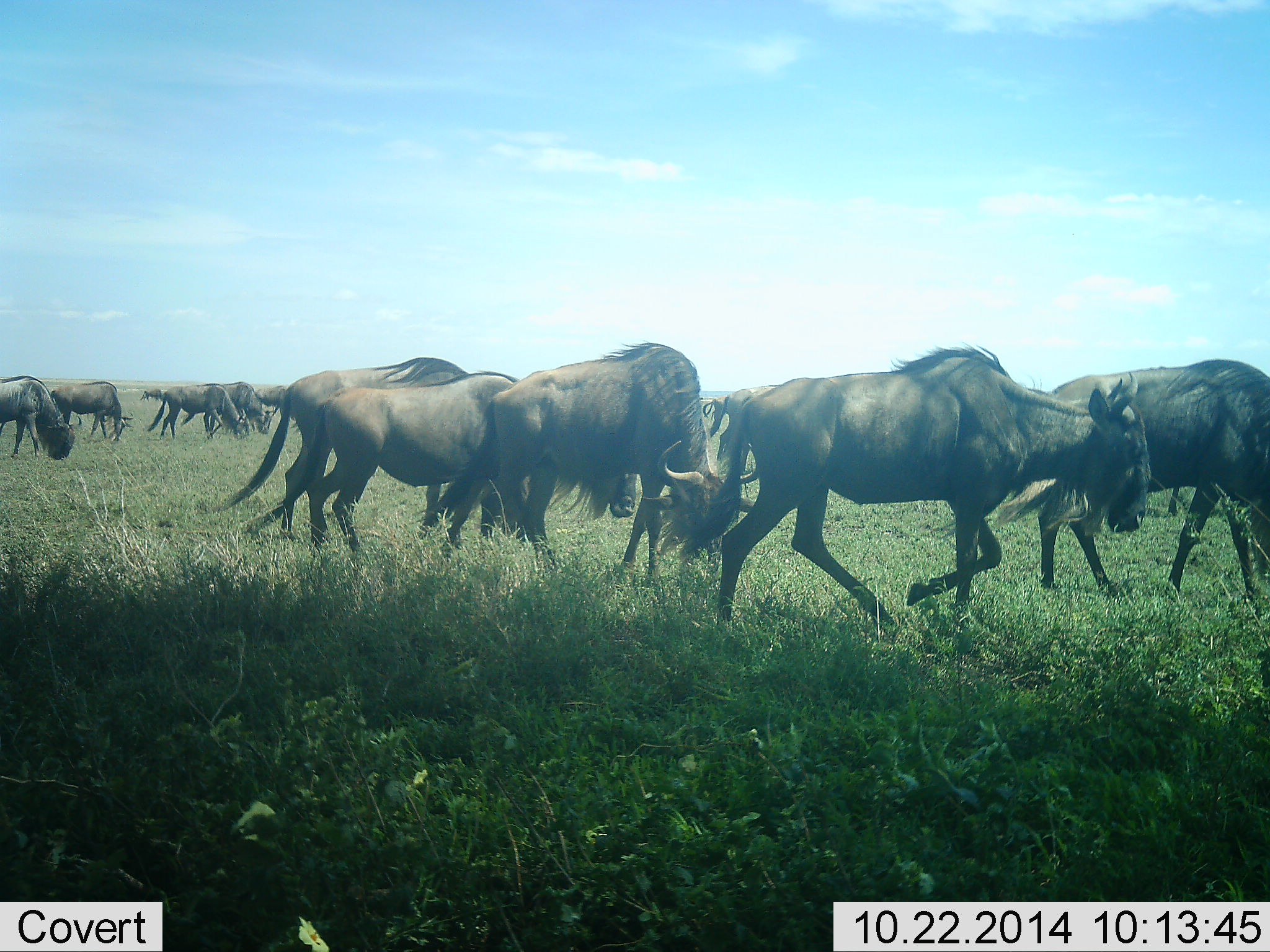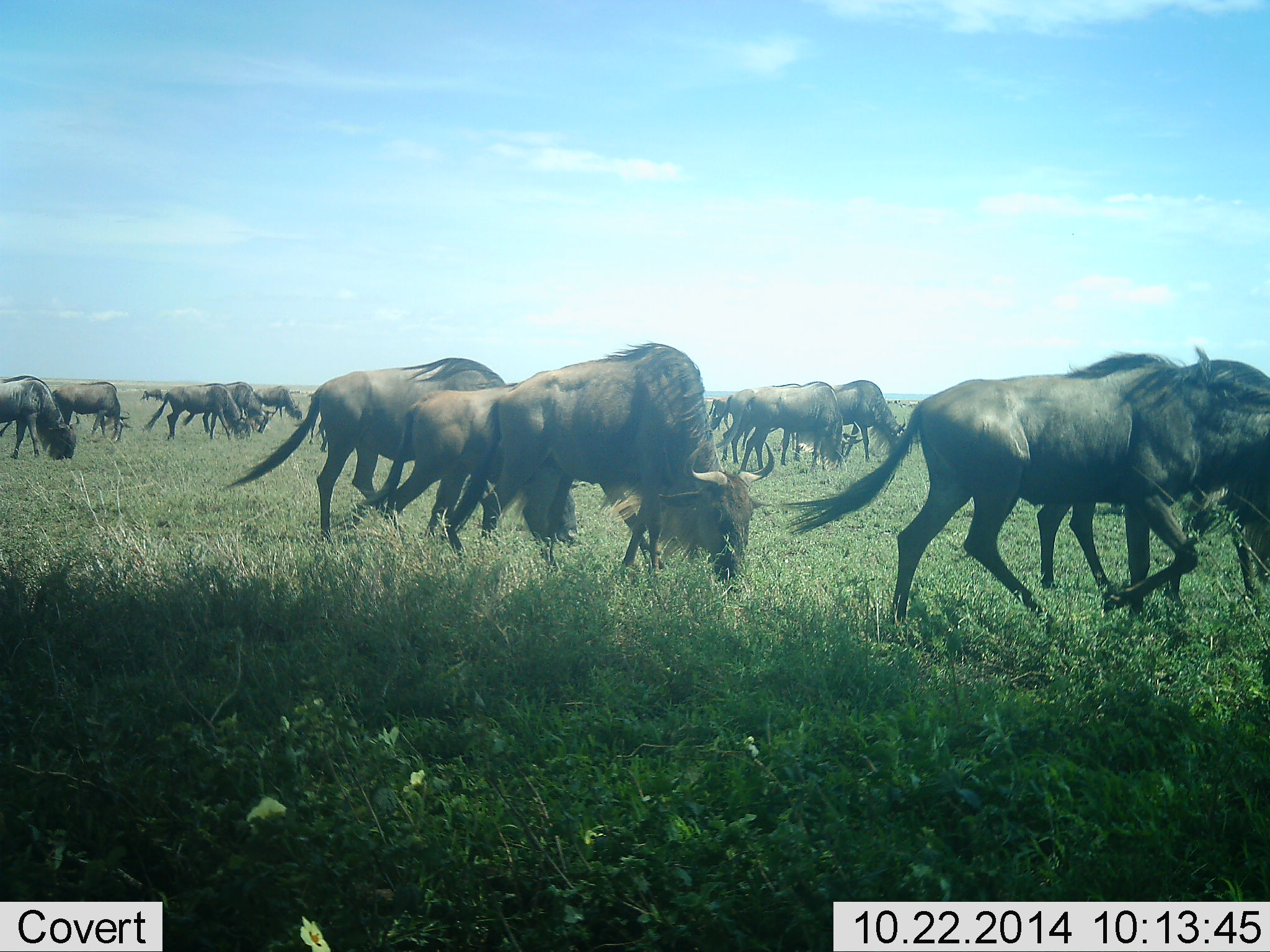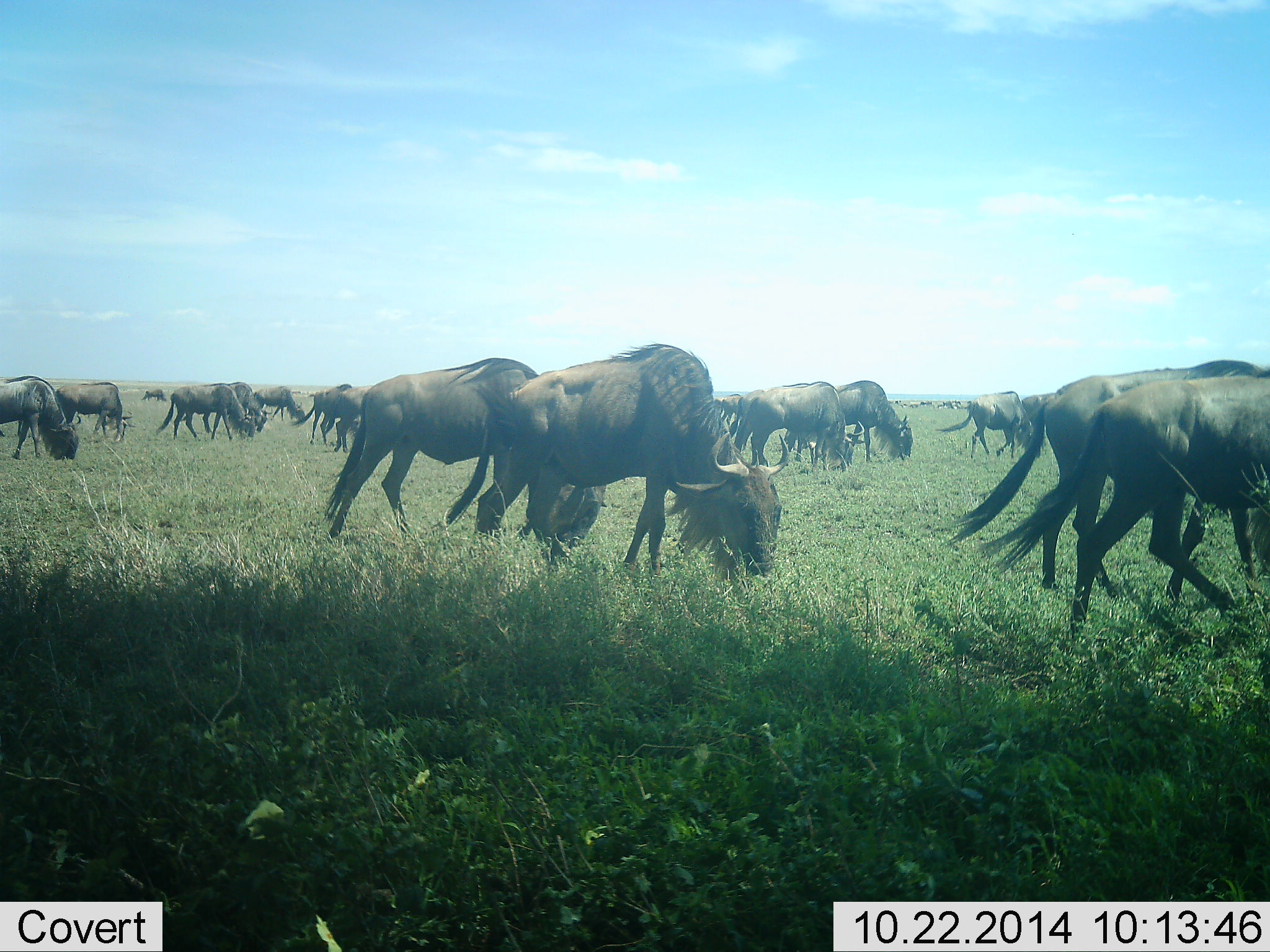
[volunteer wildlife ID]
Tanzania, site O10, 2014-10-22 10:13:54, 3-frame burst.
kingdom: Animalia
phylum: Chordata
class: Mammalia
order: Artiodactyla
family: Bovidae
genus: Connochaetes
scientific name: Connochaetes taurinus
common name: blue wildebeest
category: wildebeest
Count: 11-50.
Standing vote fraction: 18%.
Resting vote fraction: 0%.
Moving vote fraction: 100%.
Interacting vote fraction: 0%.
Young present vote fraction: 0%.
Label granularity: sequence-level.